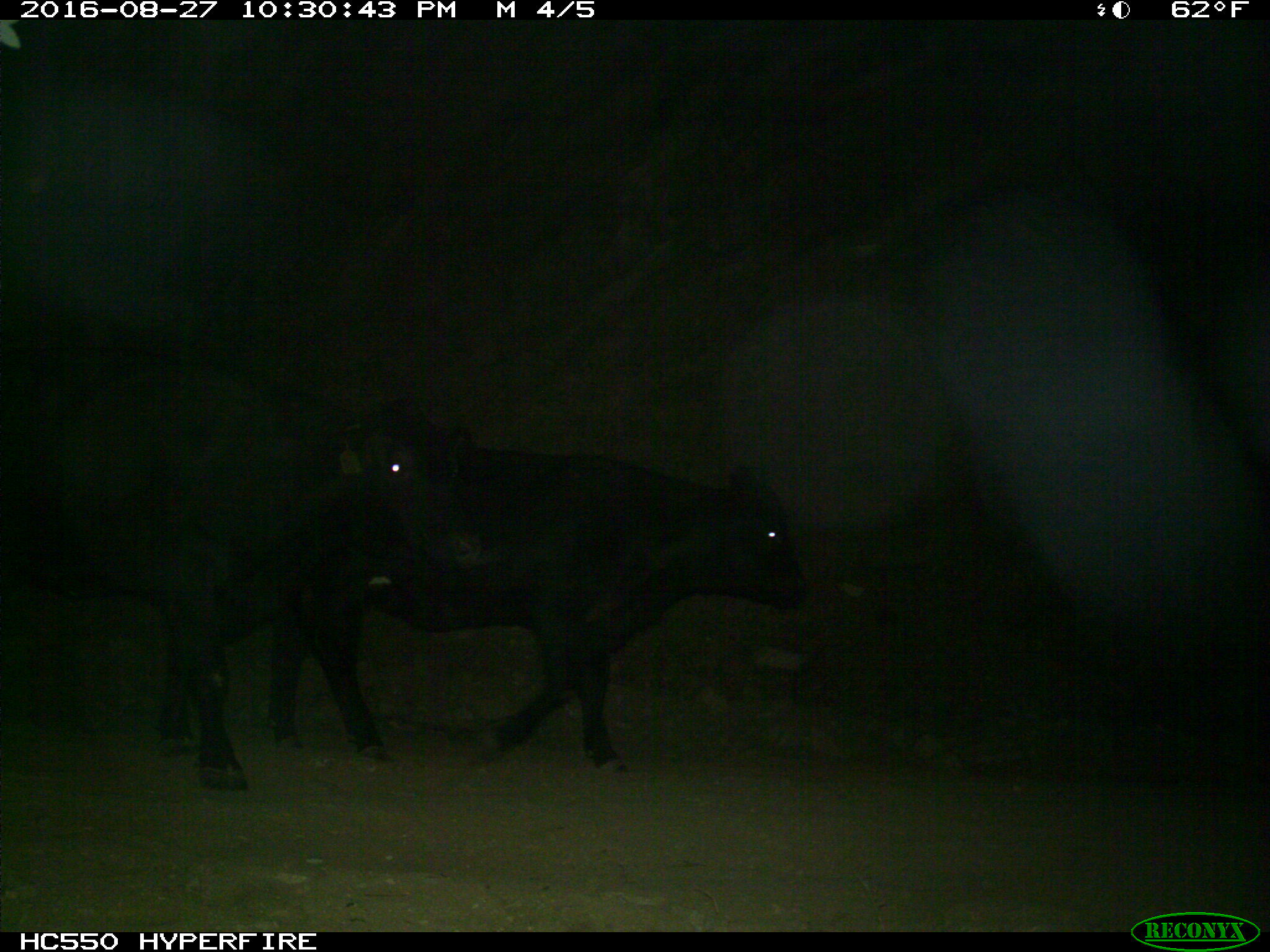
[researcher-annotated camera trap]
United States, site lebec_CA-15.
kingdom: Animalia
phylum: Chordata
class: Mammalia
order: Artiodactyla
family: Bovidae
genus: Bos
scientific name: Bos taurus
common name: domestic cow